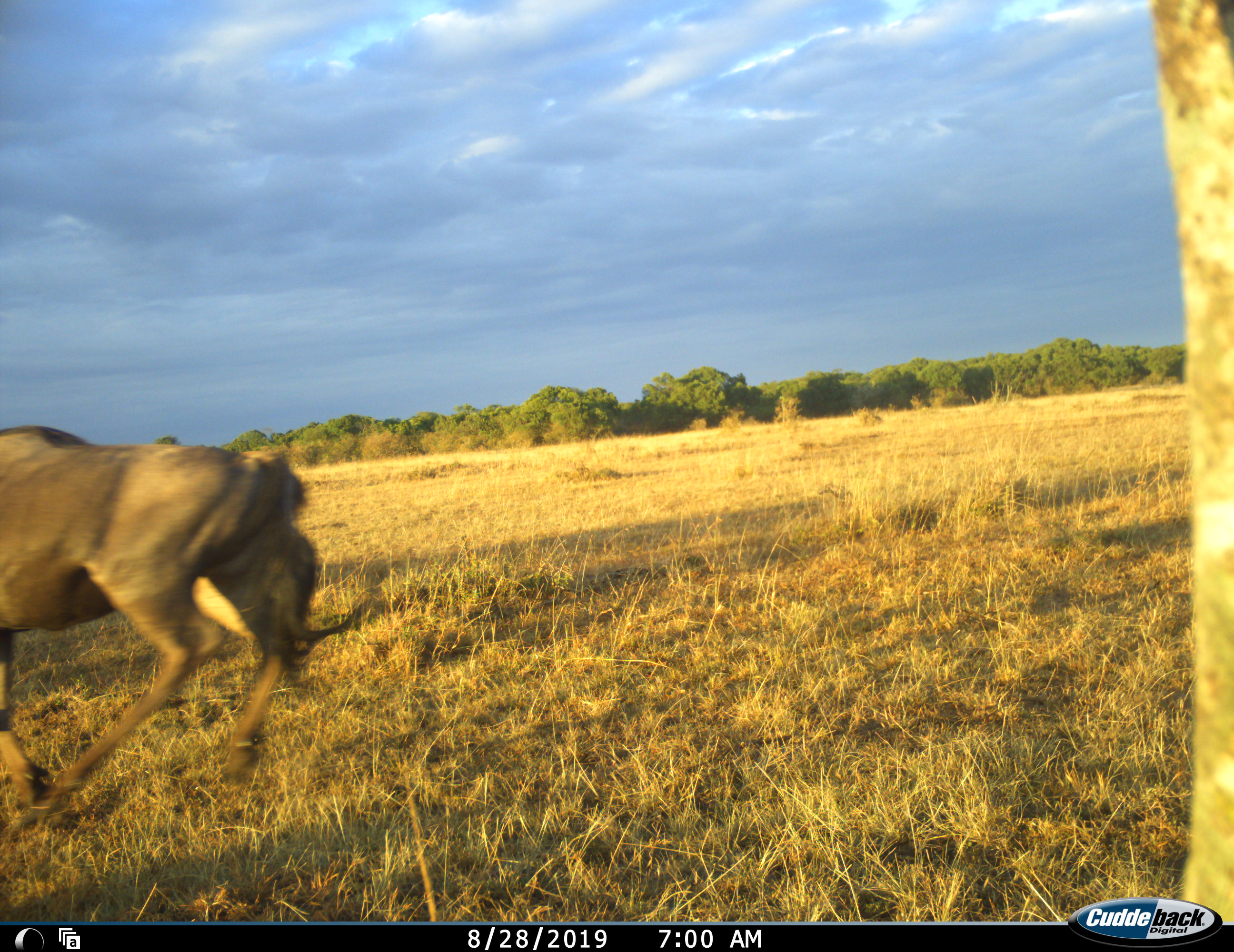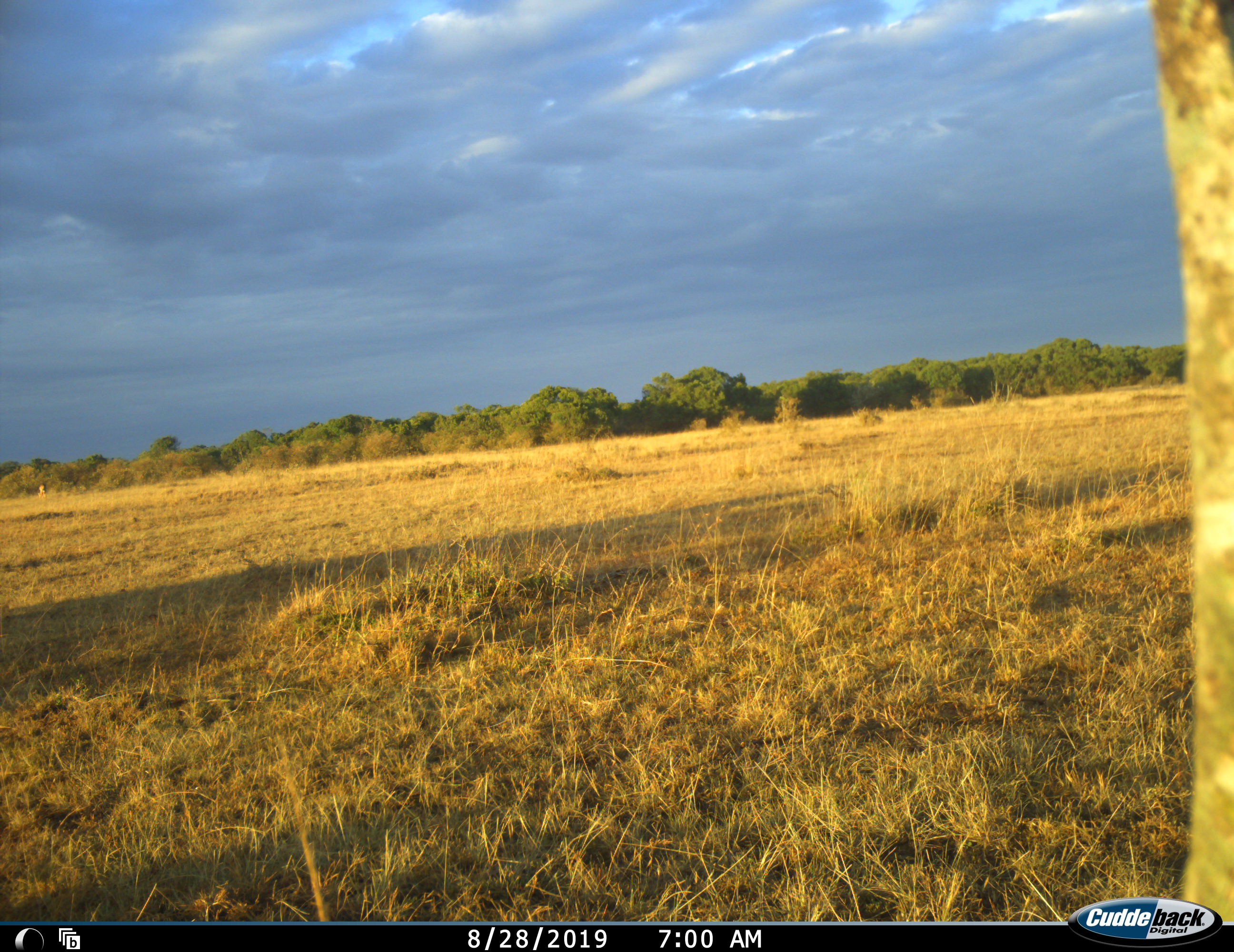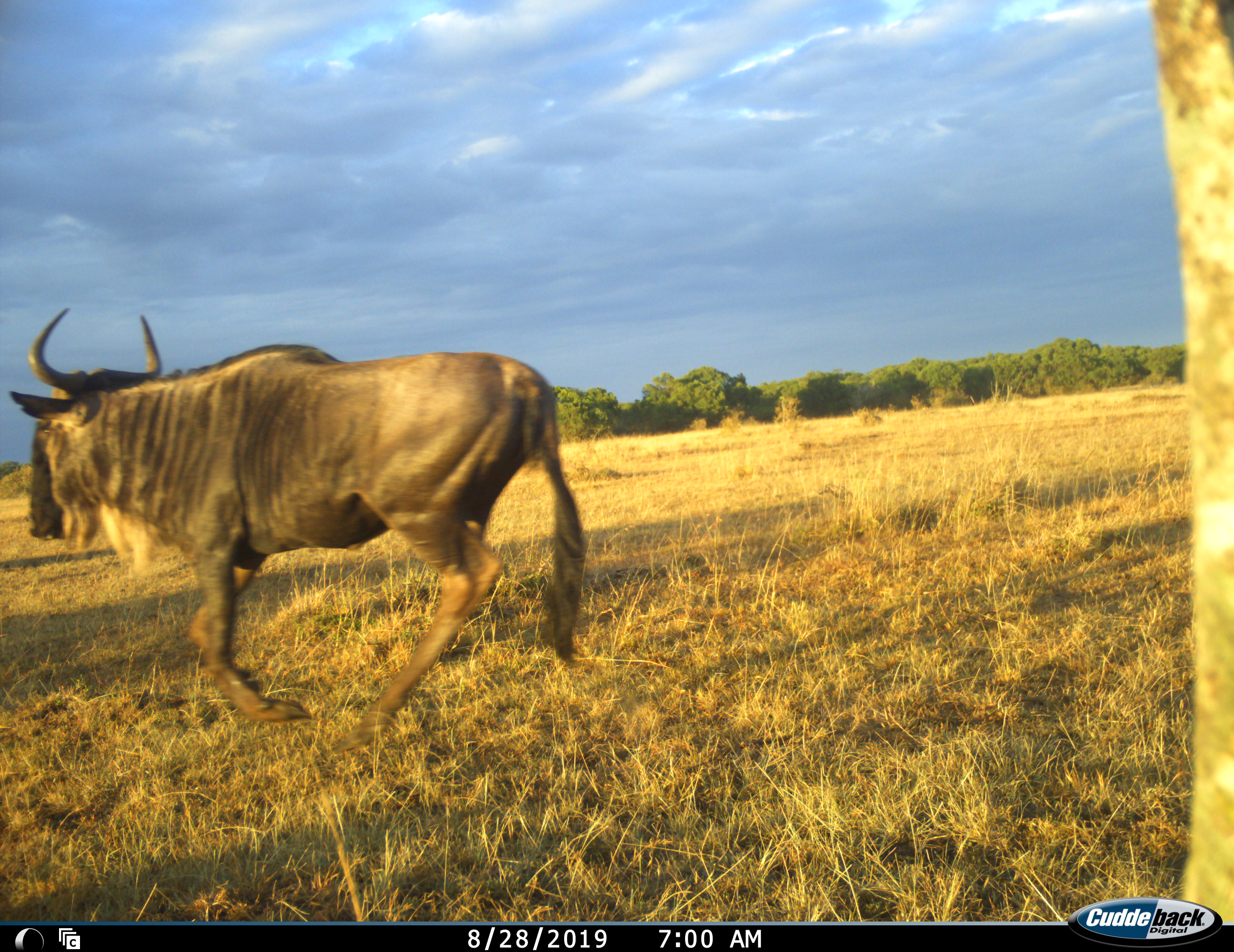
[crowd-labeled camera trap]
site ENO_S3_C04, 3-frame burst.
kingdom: Animalia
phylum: Chordata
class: Mammalia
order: Artiodactyla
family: Bovidae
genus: Connochaetes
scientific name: Connochaetes taurinus taurinus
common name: blue wildebeest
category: wildebeestblue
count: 1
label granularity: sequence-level